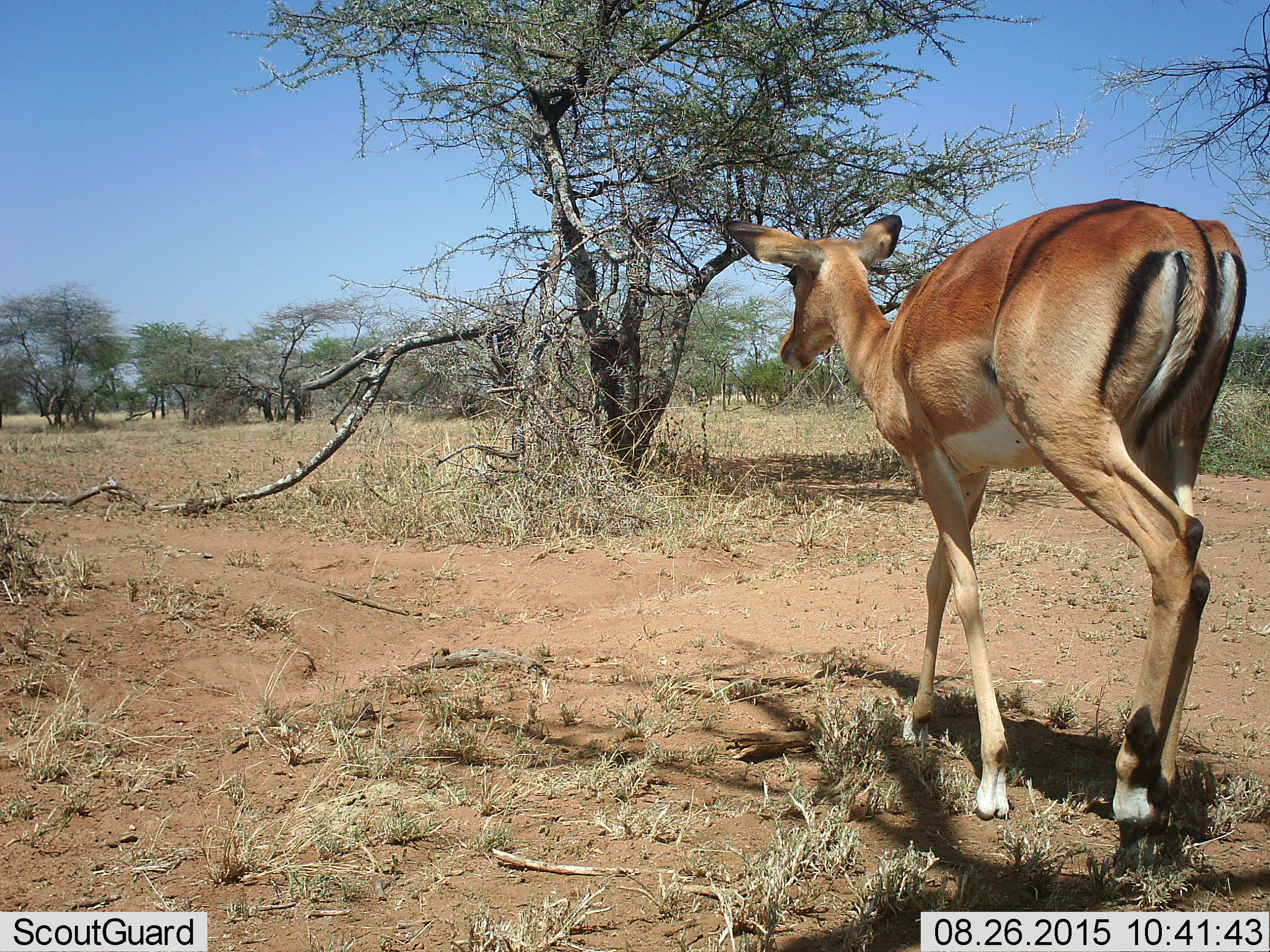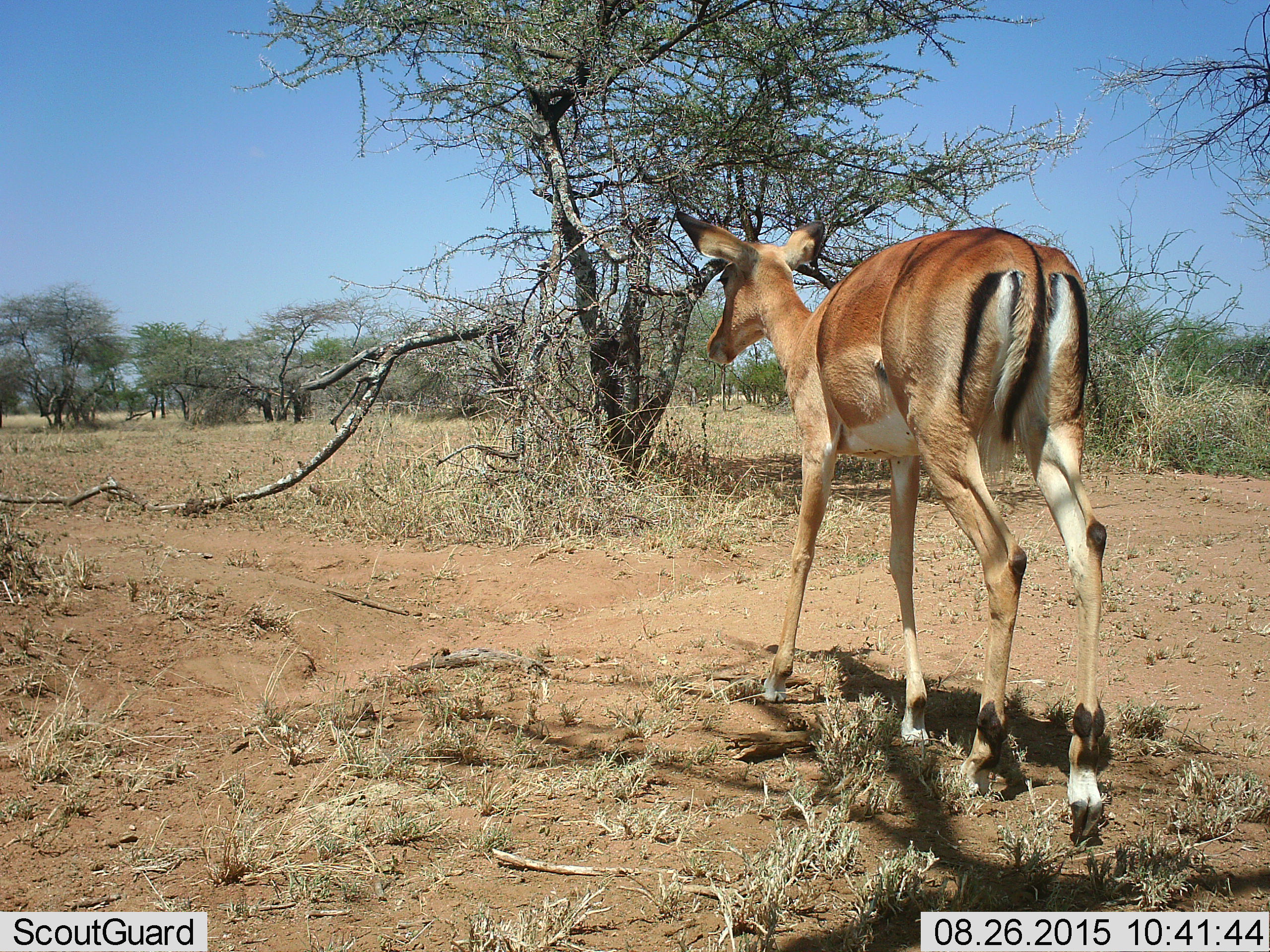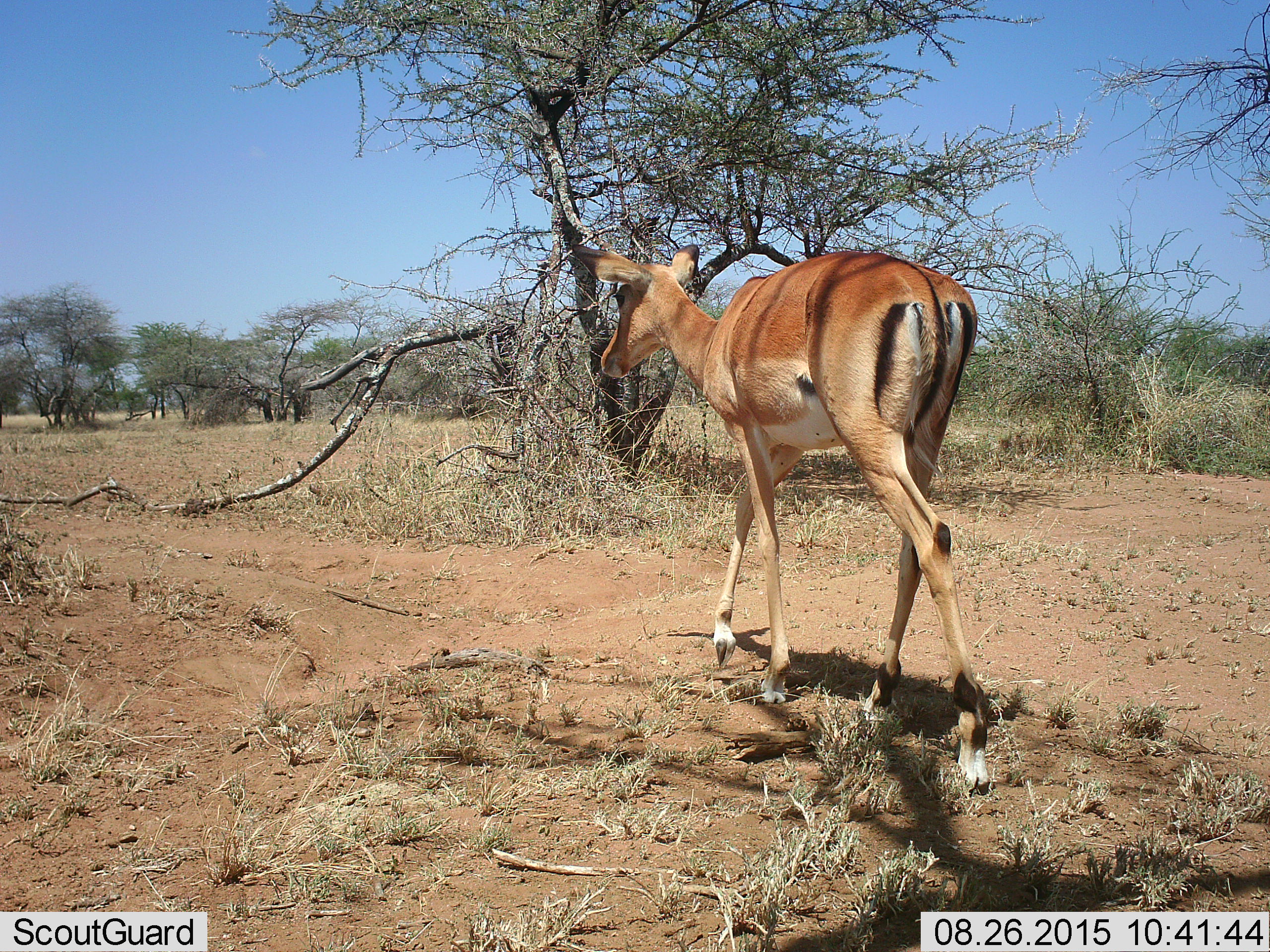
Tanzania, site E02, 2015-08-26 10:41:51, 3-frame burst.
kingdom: Animalia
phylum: Chordata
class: Mammalia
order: Artiodactyla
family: Bovidae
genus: Aepyceros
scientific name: Aepyceros melampus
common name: impala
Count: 1.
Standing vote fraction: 0%.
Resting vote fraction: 0%.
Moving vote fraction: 100%.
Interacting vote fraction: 0%.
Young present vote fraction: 0%.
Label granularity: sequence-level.